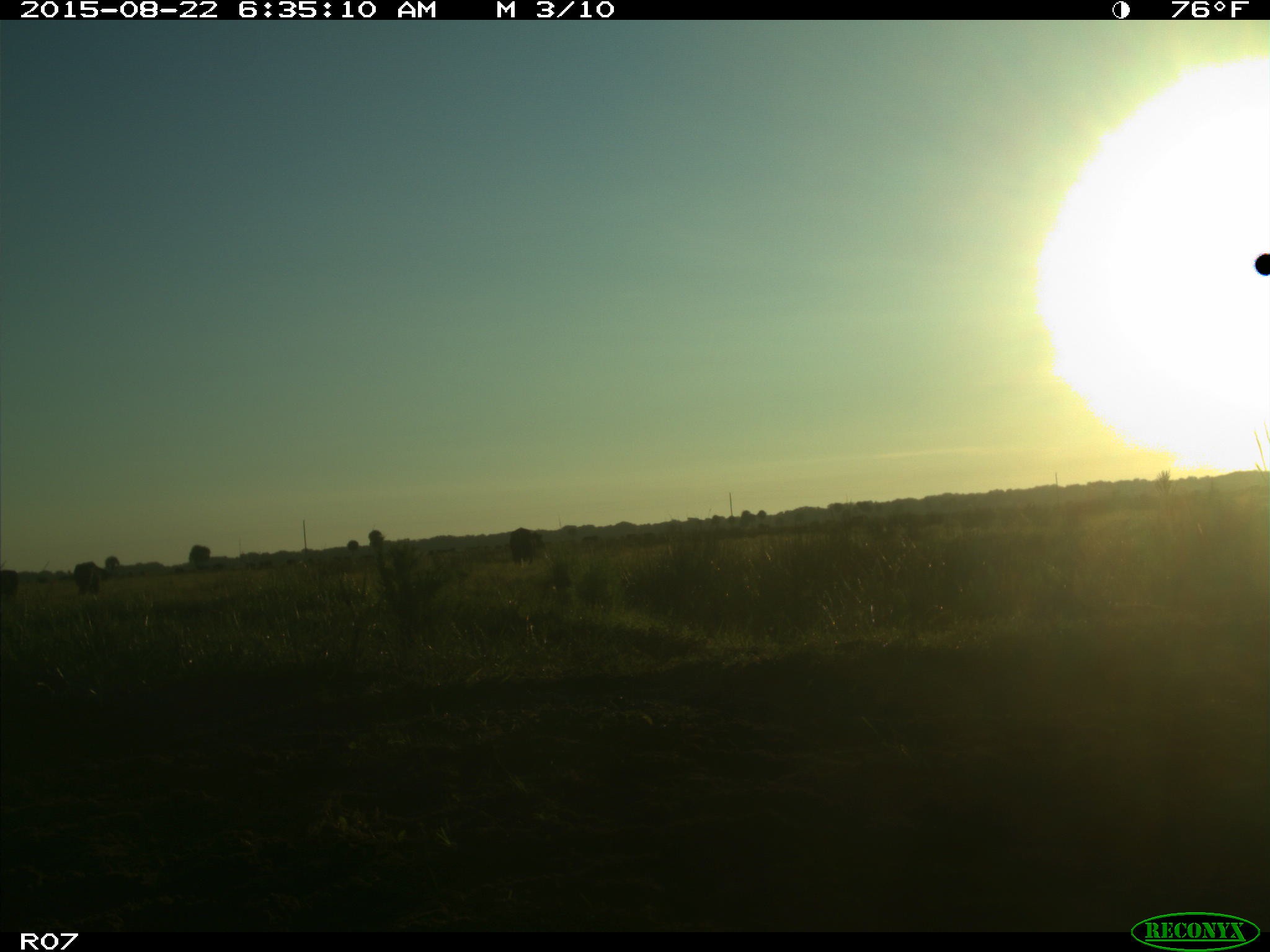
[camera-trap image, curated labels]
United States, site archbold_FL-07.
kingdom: Animalia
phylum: Chordata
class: Mammalia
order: Artiodactyla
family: Bovidae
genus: Bos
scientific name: Bos taurus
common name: domestic cow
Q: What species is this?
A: Bos taurus (domestic cow).